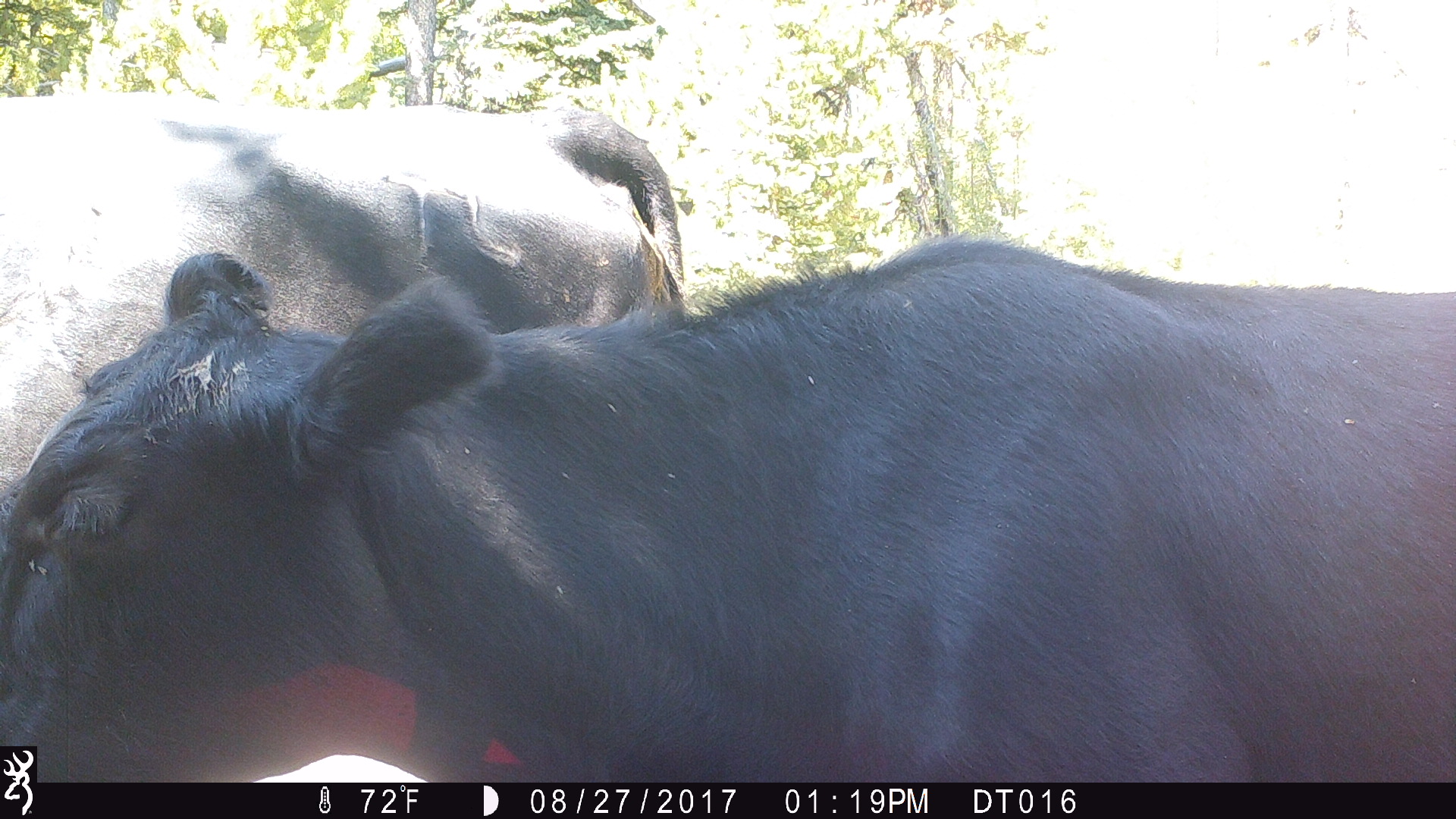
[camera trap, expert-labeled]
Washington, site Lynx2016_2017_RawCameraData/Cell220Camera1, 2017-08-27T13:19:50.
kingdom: Animalia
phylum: Chordata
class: Mammalia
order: Artiodactyla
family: Bovidae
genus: Bos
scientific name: Bos taurus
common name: domestic cattle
Domestic cattle (Bos taurus). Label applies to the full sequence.